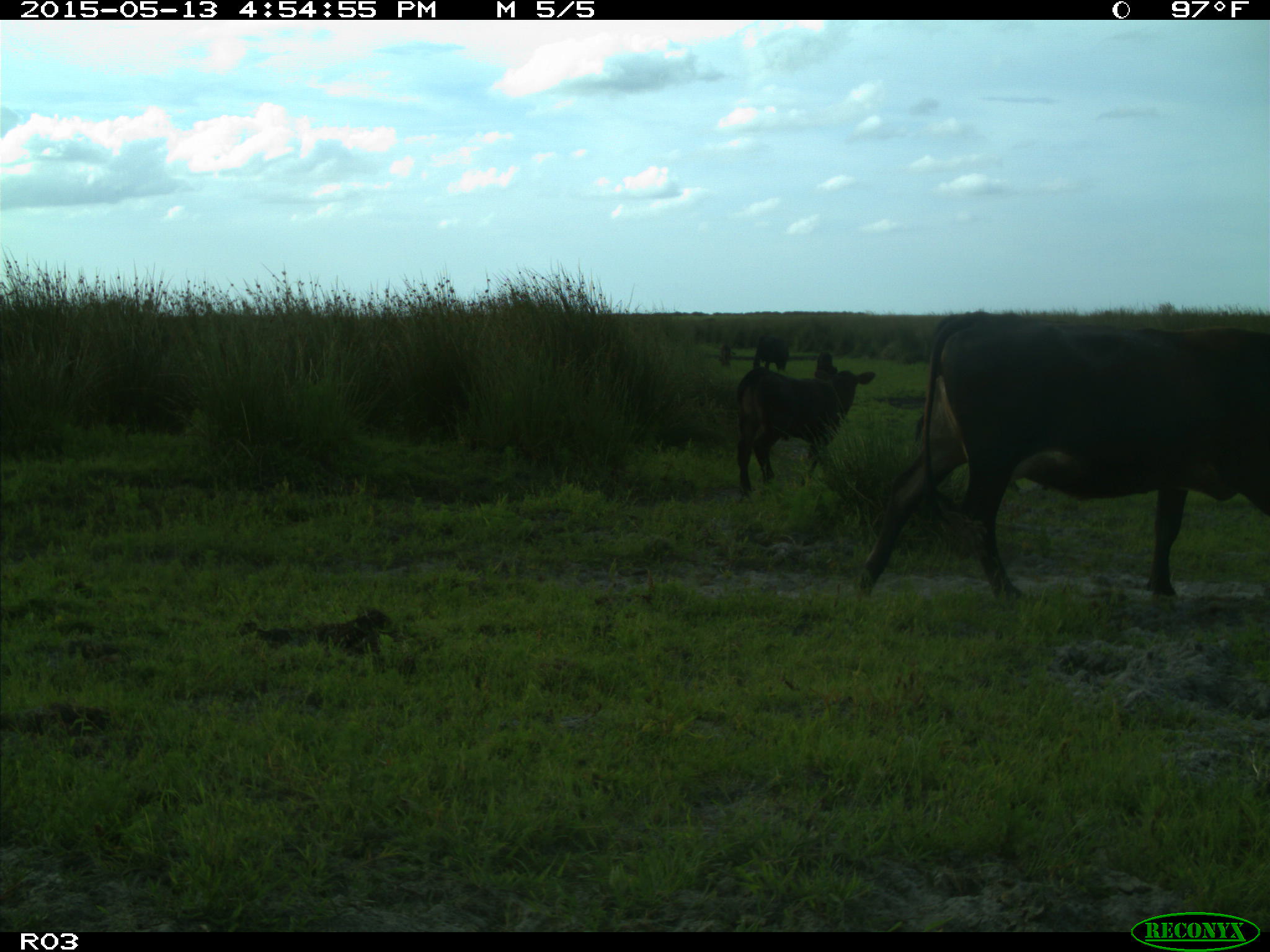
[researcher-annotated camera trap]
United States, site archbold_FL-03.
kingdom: Animalia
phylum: Chordata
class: Mammalia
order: Artiodactyla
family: Bovidae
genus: Bos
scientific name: Bos taurus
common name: domestic cow